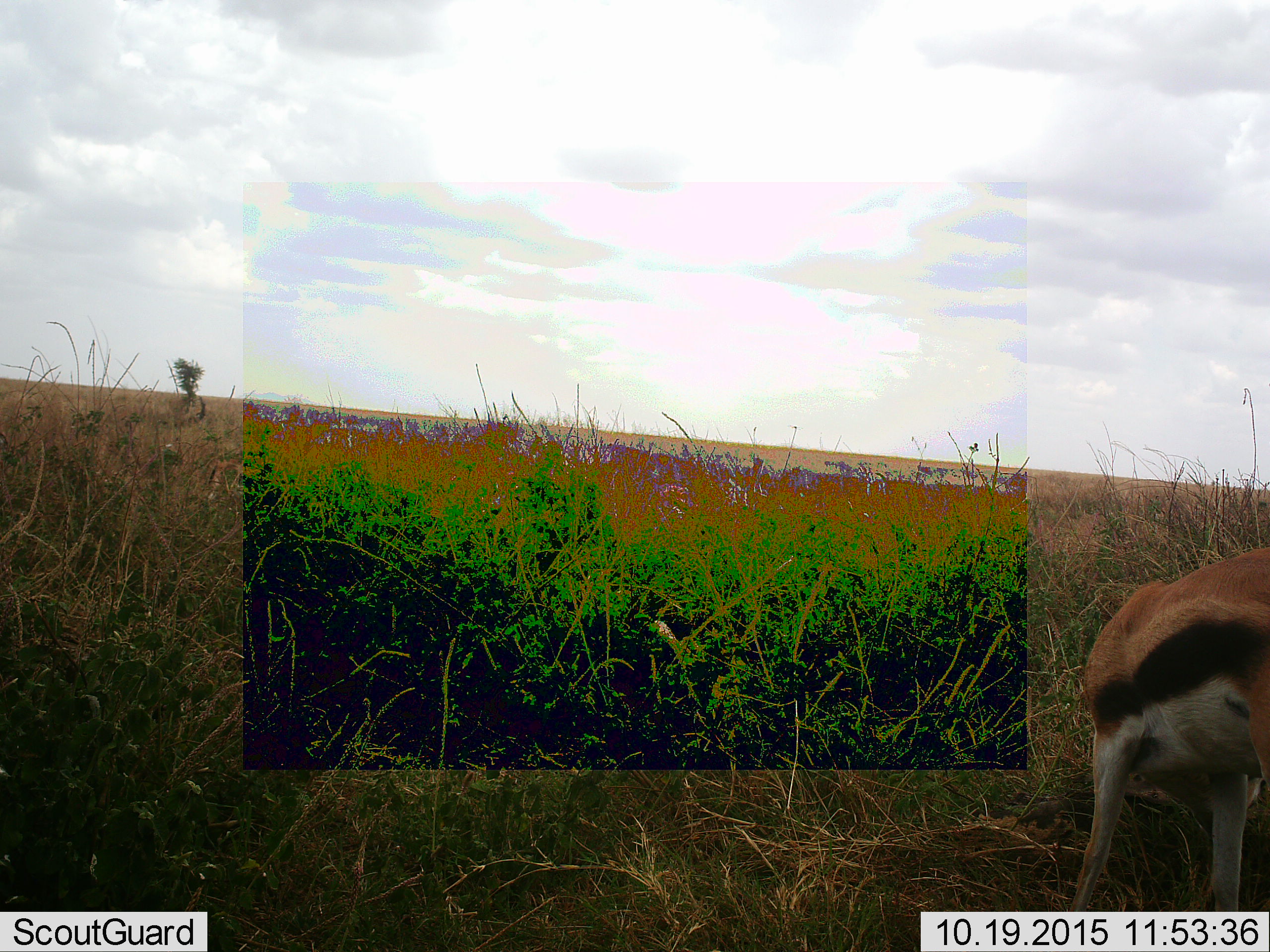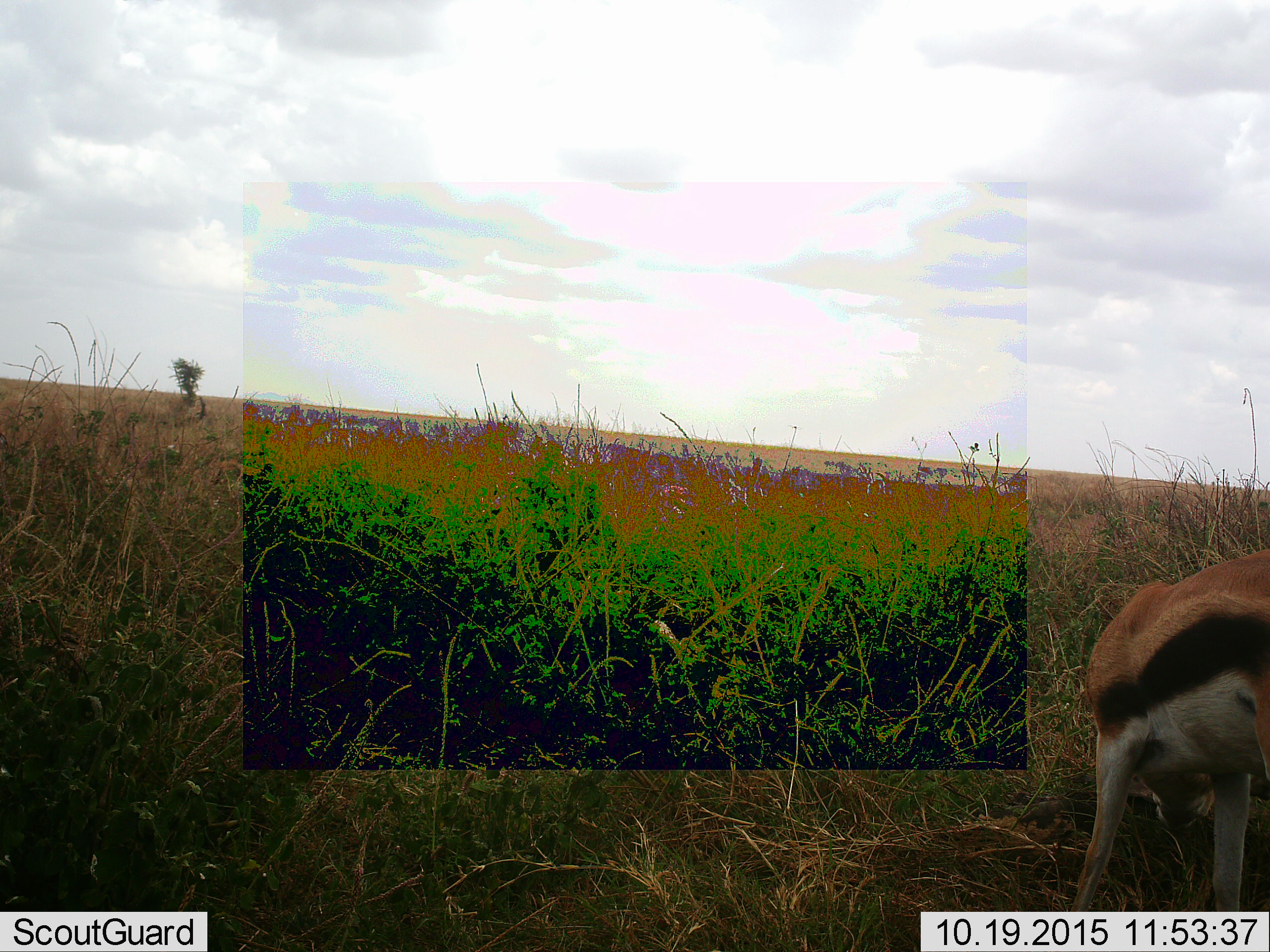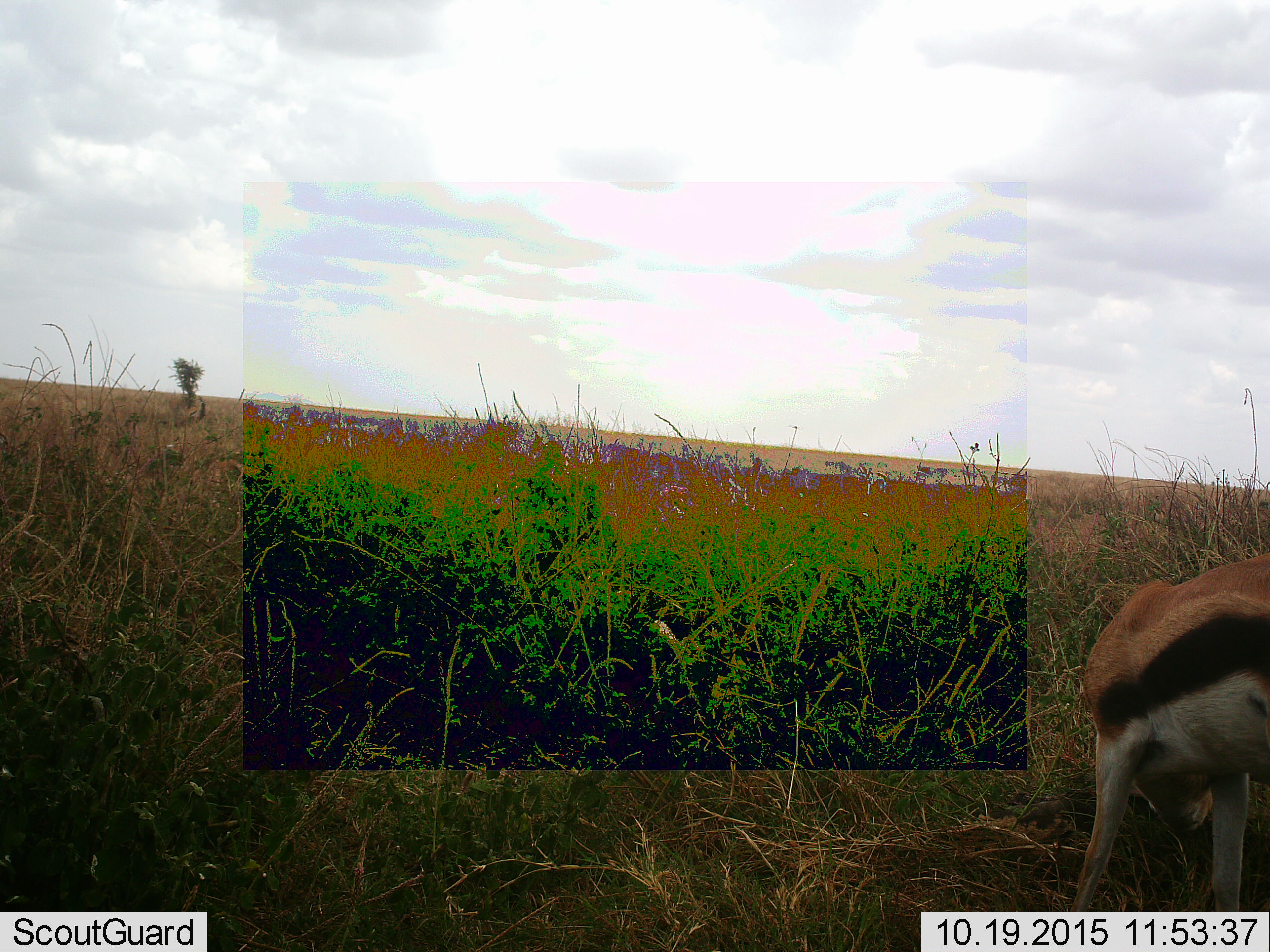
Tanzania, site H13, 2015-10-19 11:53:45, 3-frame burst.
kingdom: Animalia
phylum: Chordata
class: Mammalia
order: Artiodactyla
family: Bovidae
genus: Eudorcas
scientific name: Eudorcas thomsonii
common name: thomson's gazelle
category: gazellethomsons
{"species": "gazellethomsons (thomson's gazelle) (Eudorcas thomsonii)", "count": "1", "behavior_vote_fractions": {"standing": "40%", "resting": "0%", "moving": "10%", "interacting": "0%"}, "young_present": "0%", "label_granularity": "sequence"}